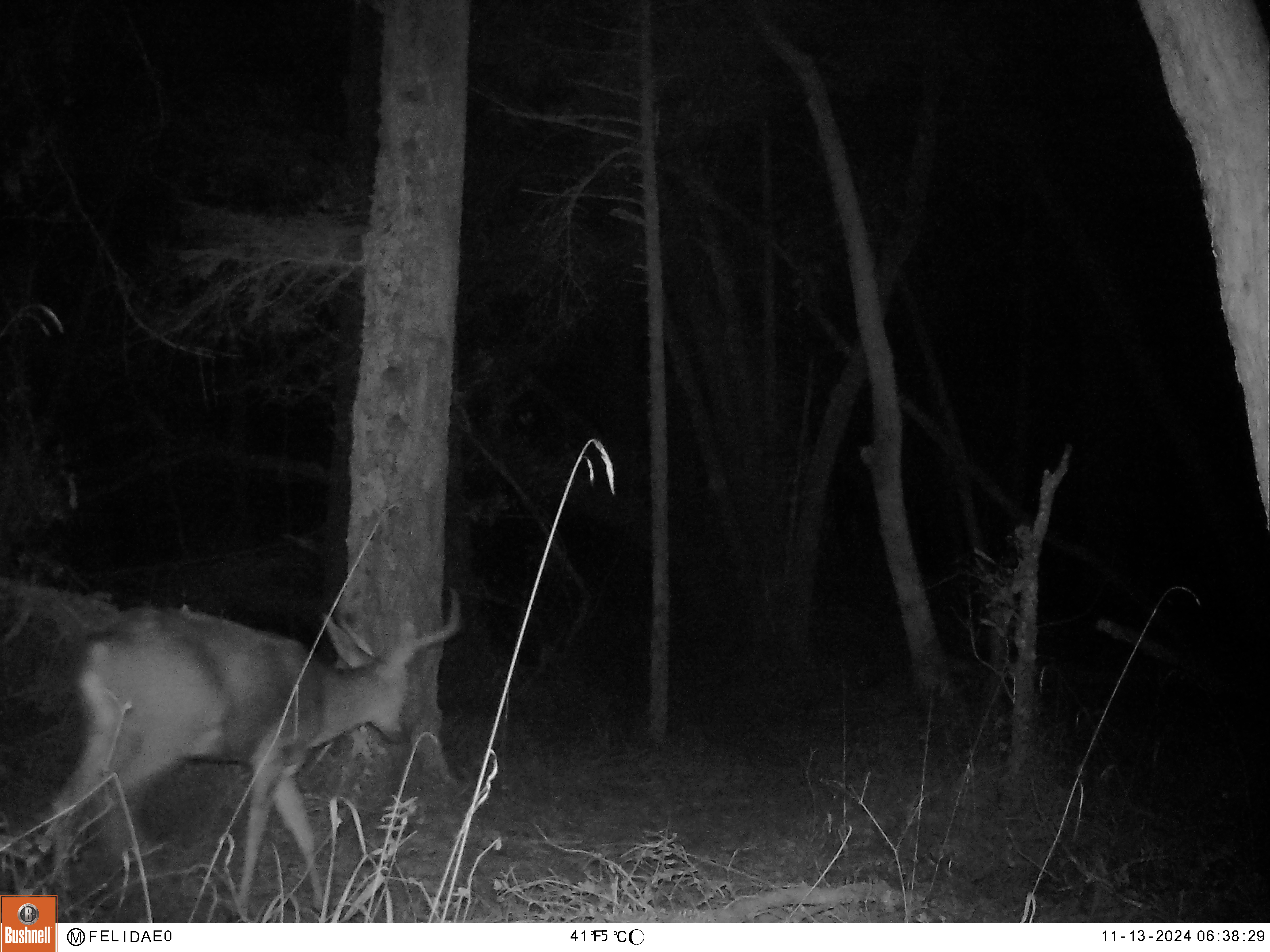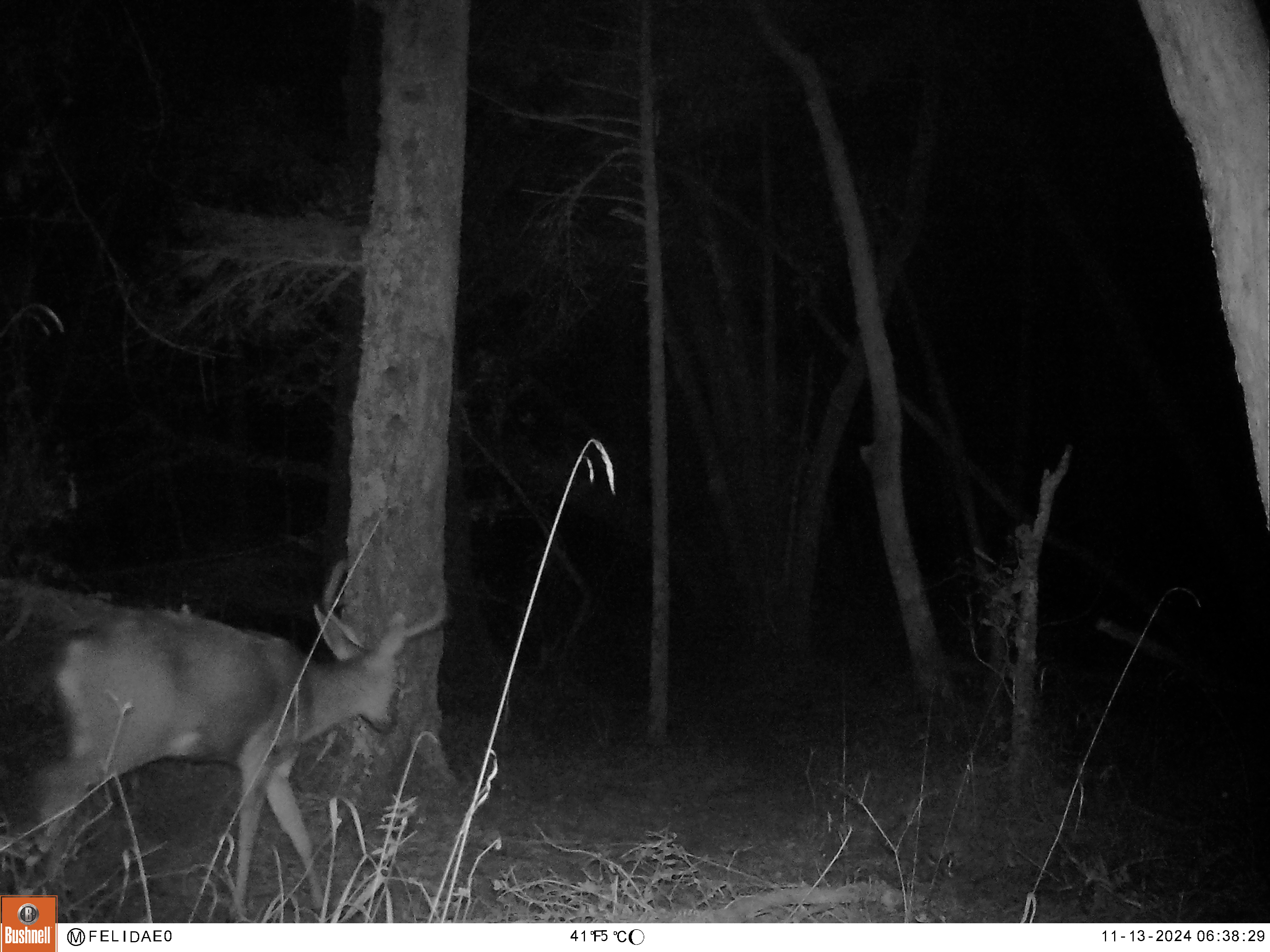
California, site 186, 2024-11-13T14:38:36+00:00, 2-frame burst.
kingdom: Animalia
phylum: Chordata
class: Mammalia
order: Artiodactyla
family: Cervidae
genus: Odocoileus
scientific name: Odocoileus hemionus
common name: mule deer